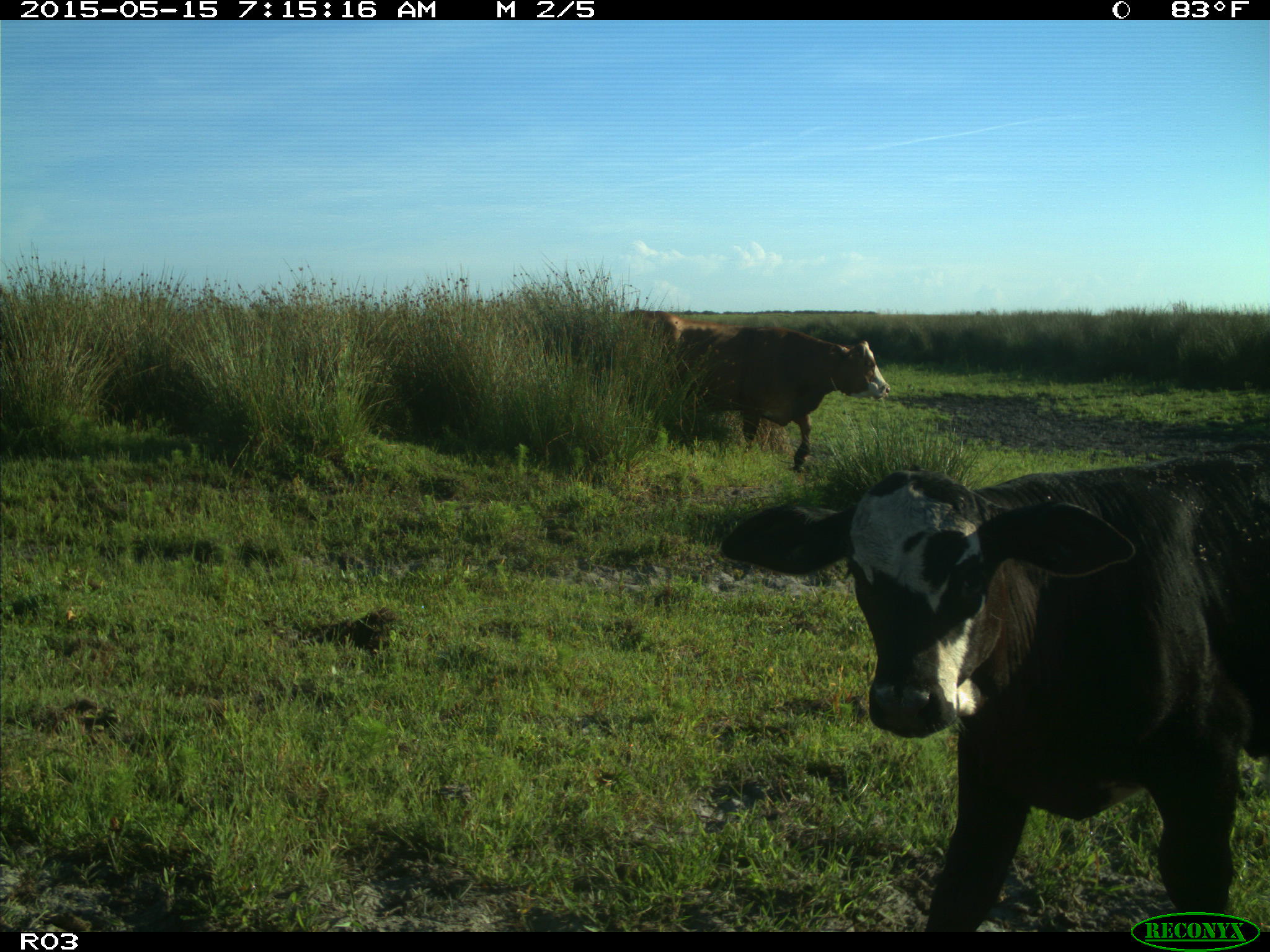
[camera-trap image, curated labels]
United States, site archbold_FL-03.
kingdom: Animalia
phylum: Chordata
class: Mammalia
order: Artiodactyla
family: Bovidae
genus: Bos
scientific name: Bos taurus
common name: domestic cow